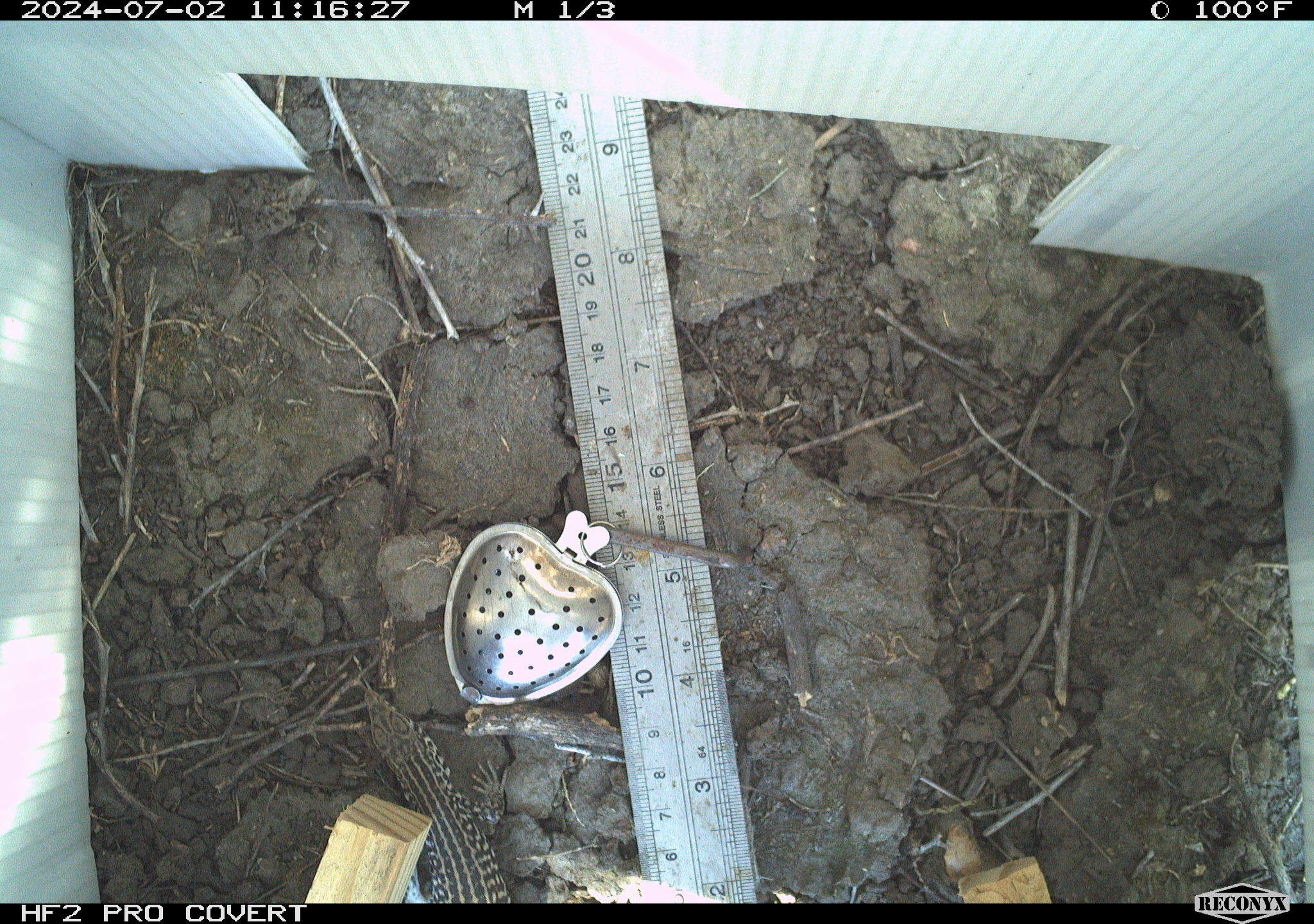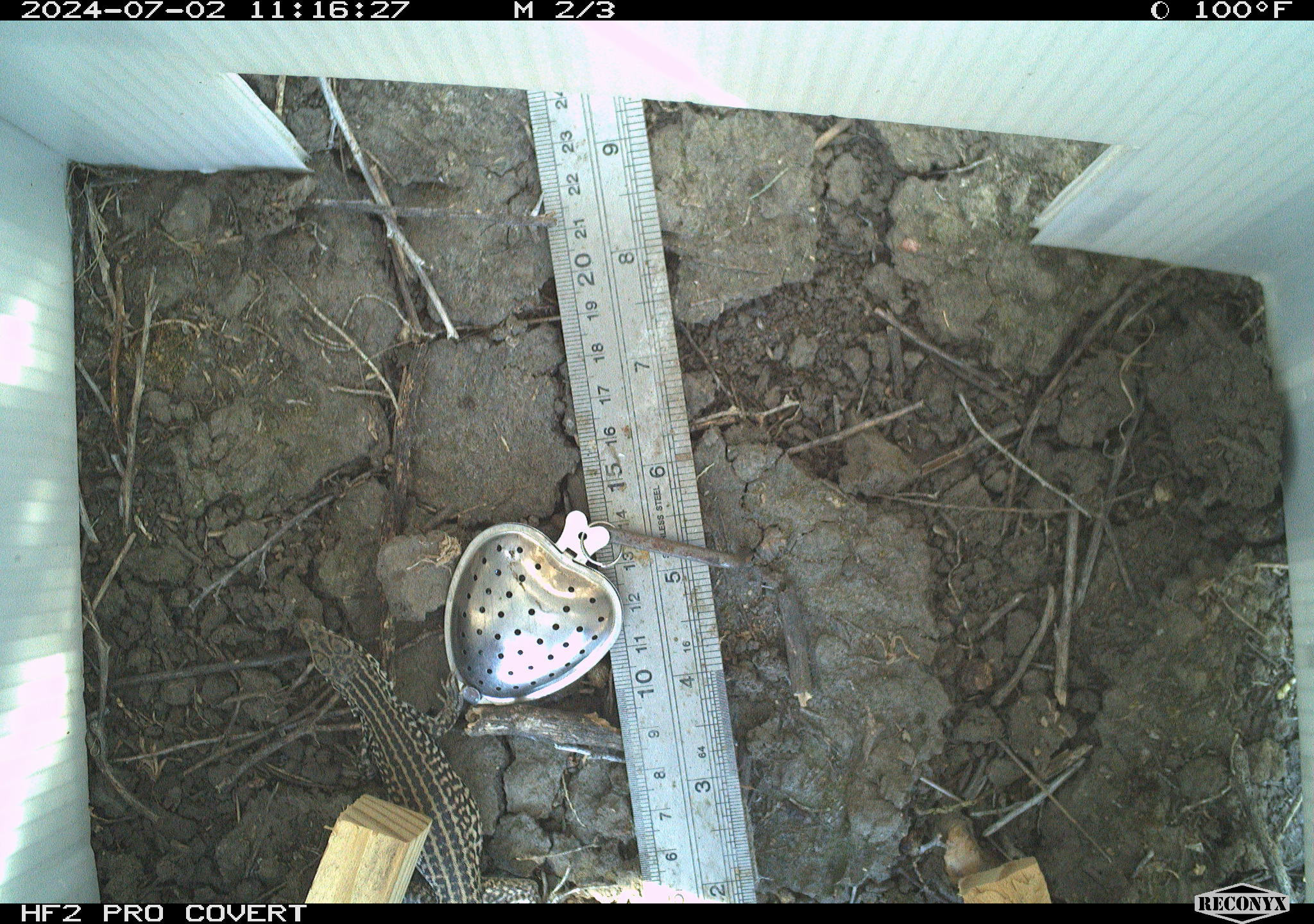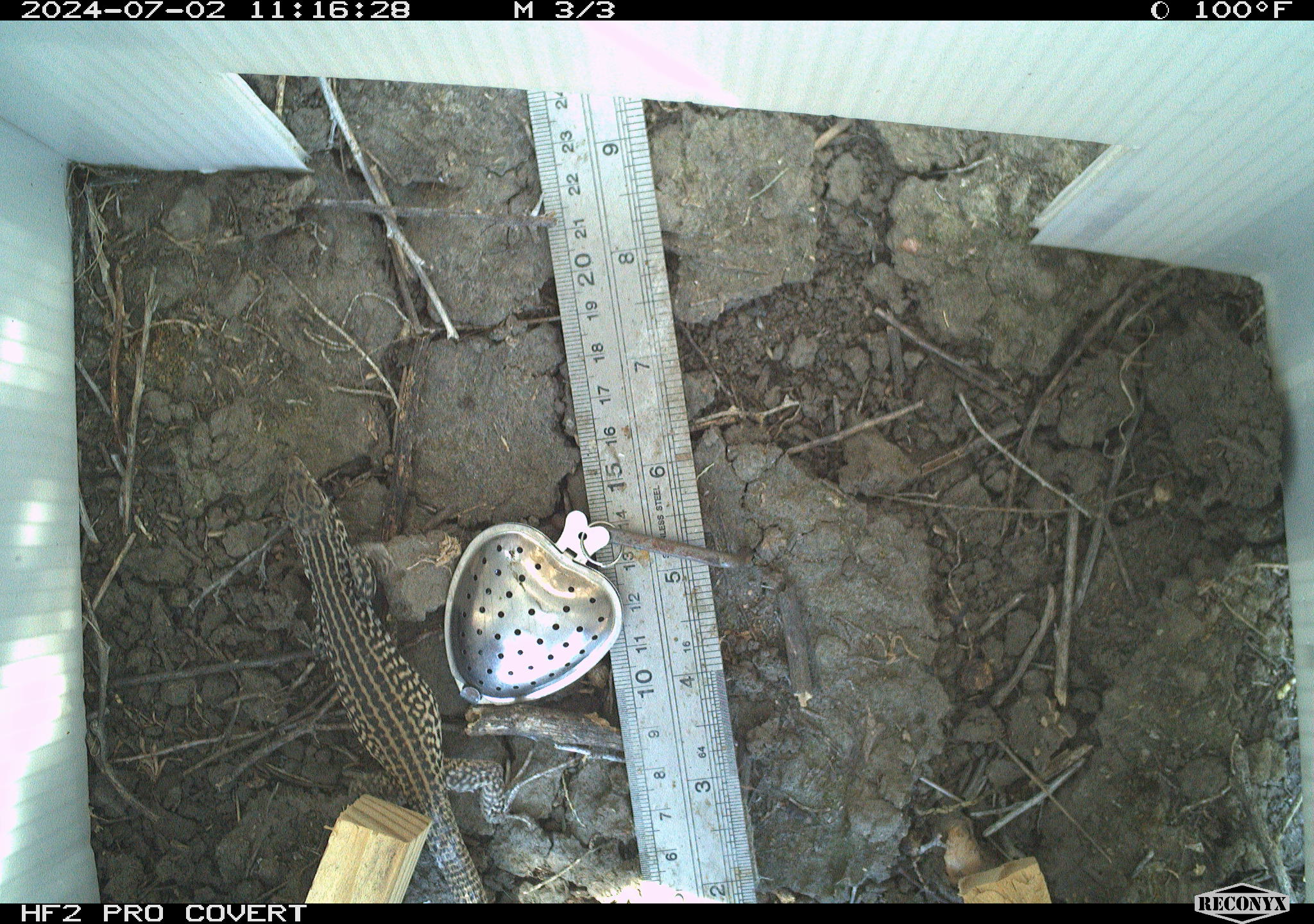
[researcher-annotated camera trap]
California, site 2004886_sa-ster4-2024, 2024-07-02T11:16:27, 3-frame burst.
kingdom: Animalia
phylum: Chordata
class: Reptilia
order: Squamata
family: Teiidae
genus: Aspidoscelis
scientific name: Aspidoscelis tigris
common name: western whiptail